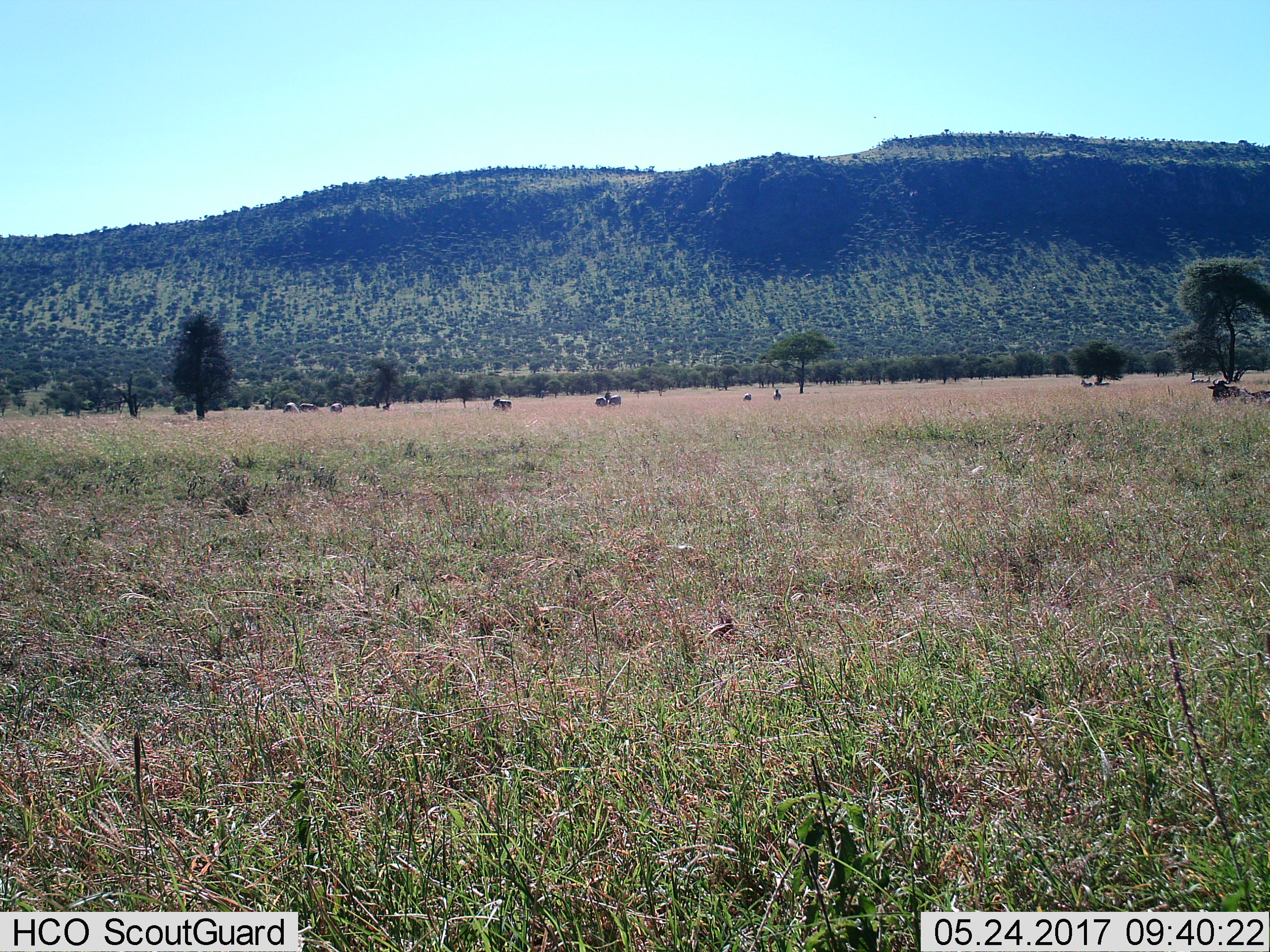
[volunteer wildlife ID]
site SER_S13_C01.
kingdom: Animalia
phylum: Chordata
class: Mammalia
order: Artiodactyla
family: Bovidae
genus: Connochaetes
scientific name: Connochaetes taurinus taurinus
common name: blue wildebeest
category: wildebeestblue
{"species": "wildebeestblue (blue wildebeest) (Connochaetes taurinus taurinus)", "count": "11-50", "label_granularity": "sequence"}